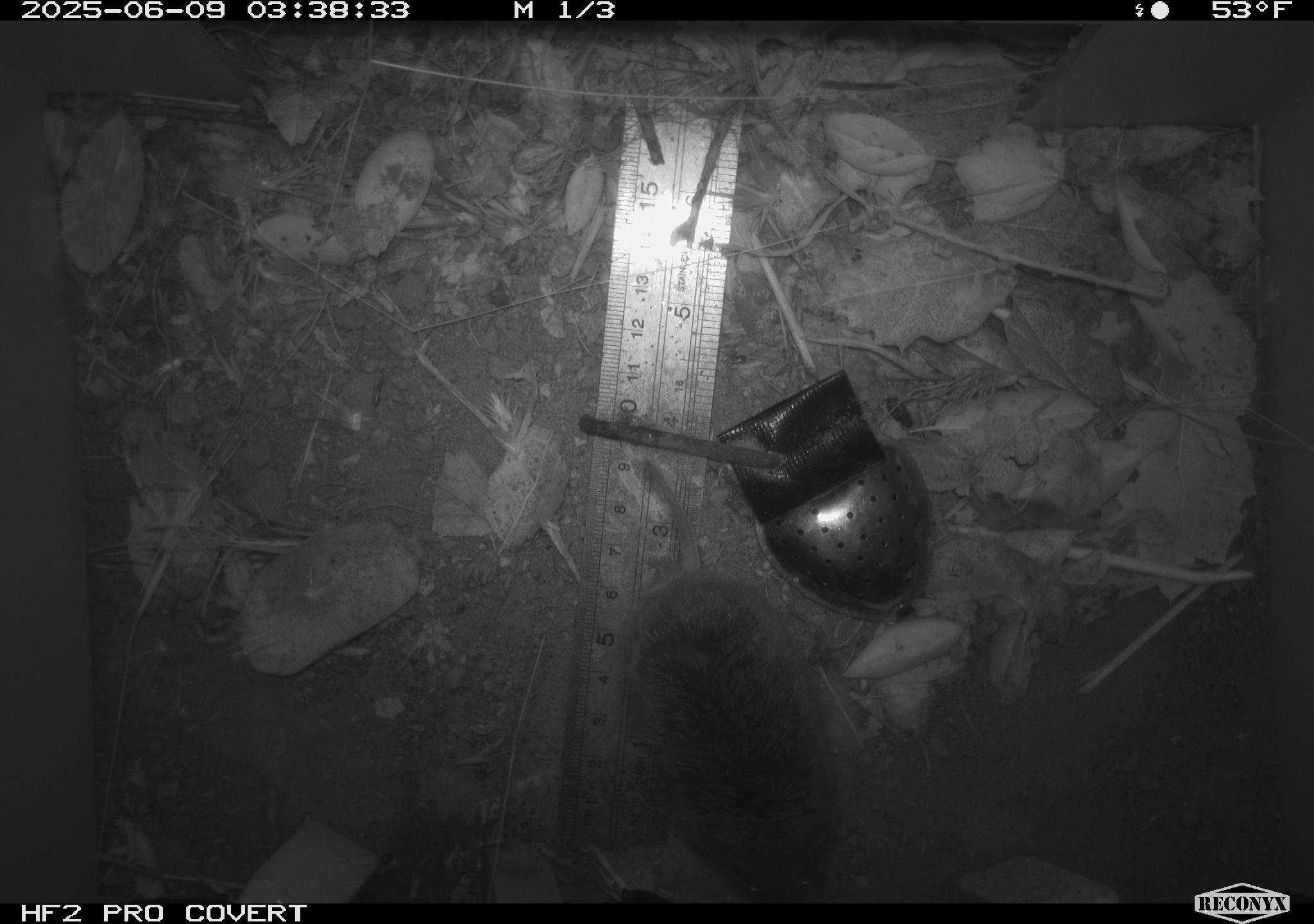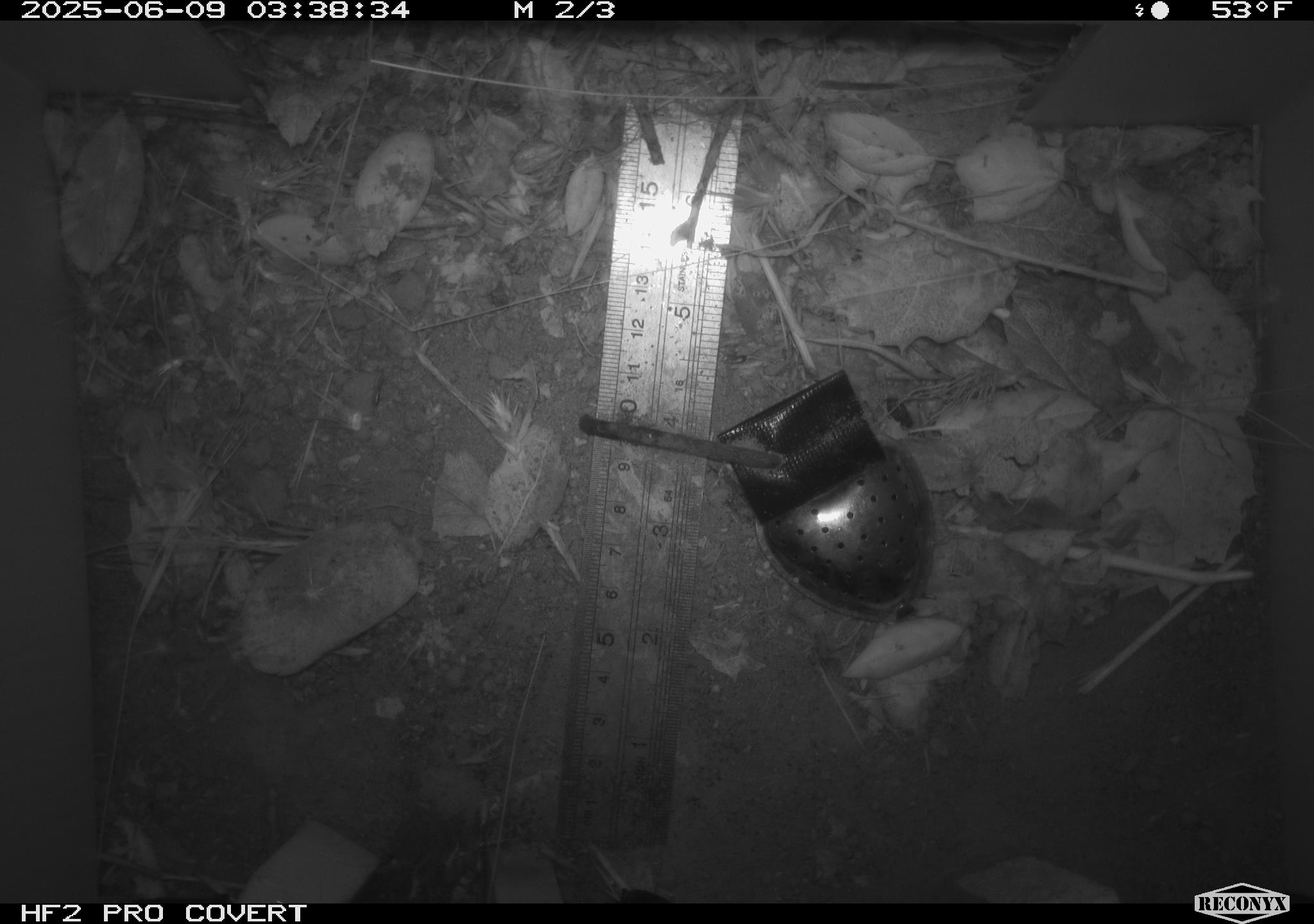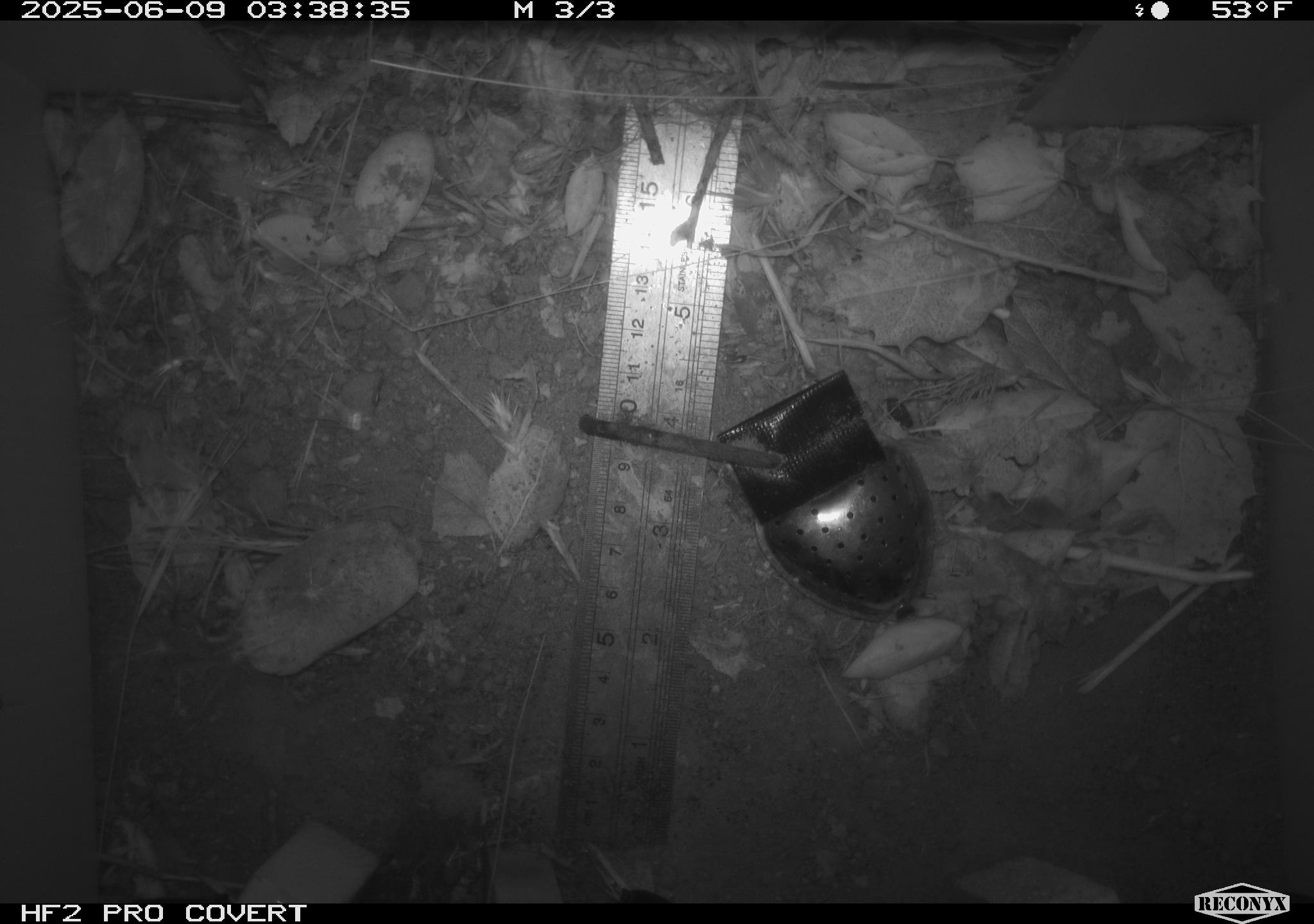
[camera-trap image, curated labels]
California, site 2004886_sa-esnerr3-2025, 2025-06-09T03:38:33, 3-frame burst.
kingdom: Animalia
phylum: Chordata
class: Mammalia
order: Rodentia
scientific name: Rodentia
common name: rodent